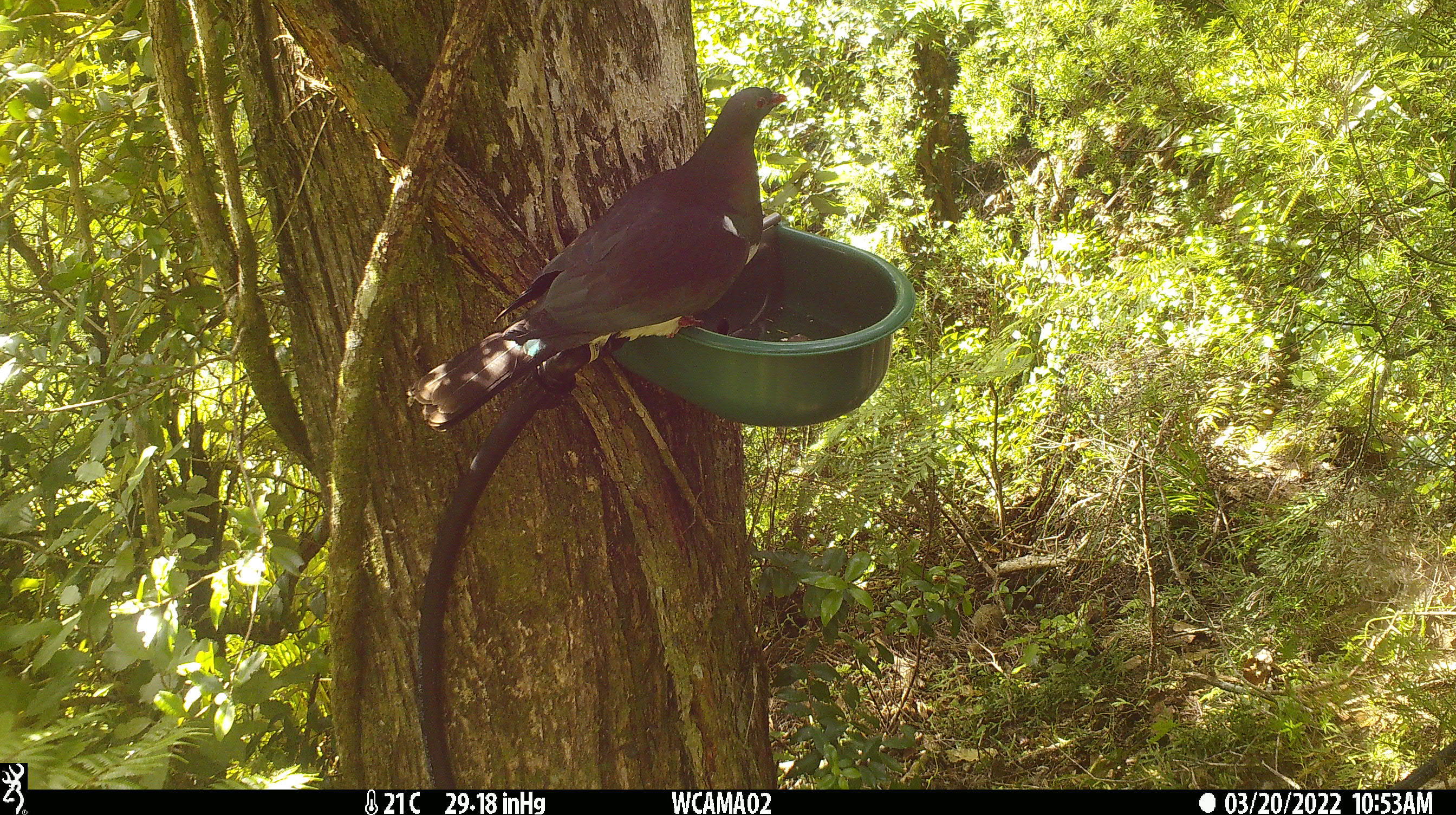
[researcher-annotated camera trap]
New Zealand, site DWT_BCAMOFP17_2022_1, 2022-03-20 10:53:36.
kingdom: Animalia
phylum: Chordata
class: Aves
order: Columbiformes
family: Columbidae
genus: Hemiphaga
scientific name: Hemiphaga novaeseelandiae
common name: new zealand pigeon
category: kereru